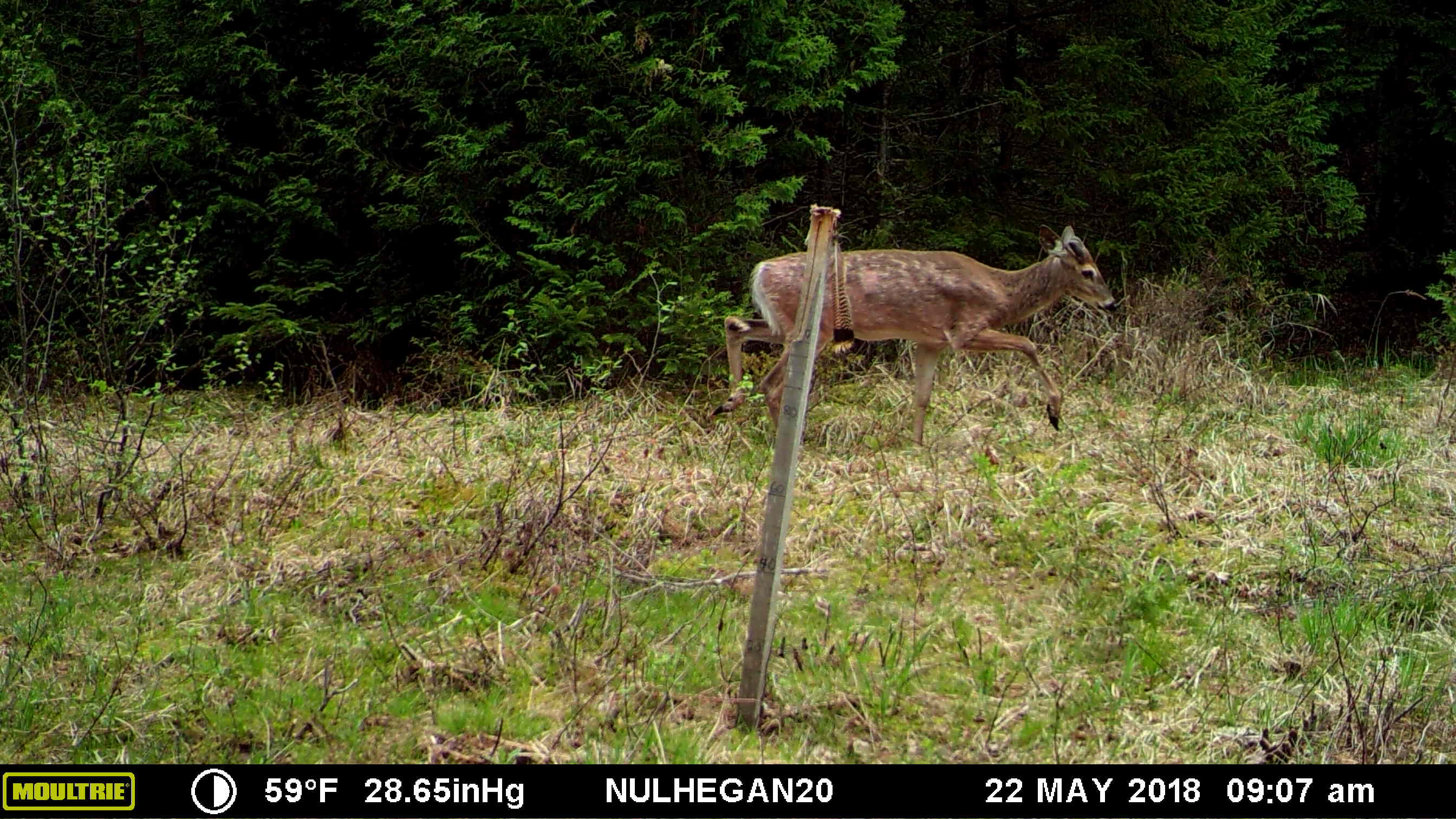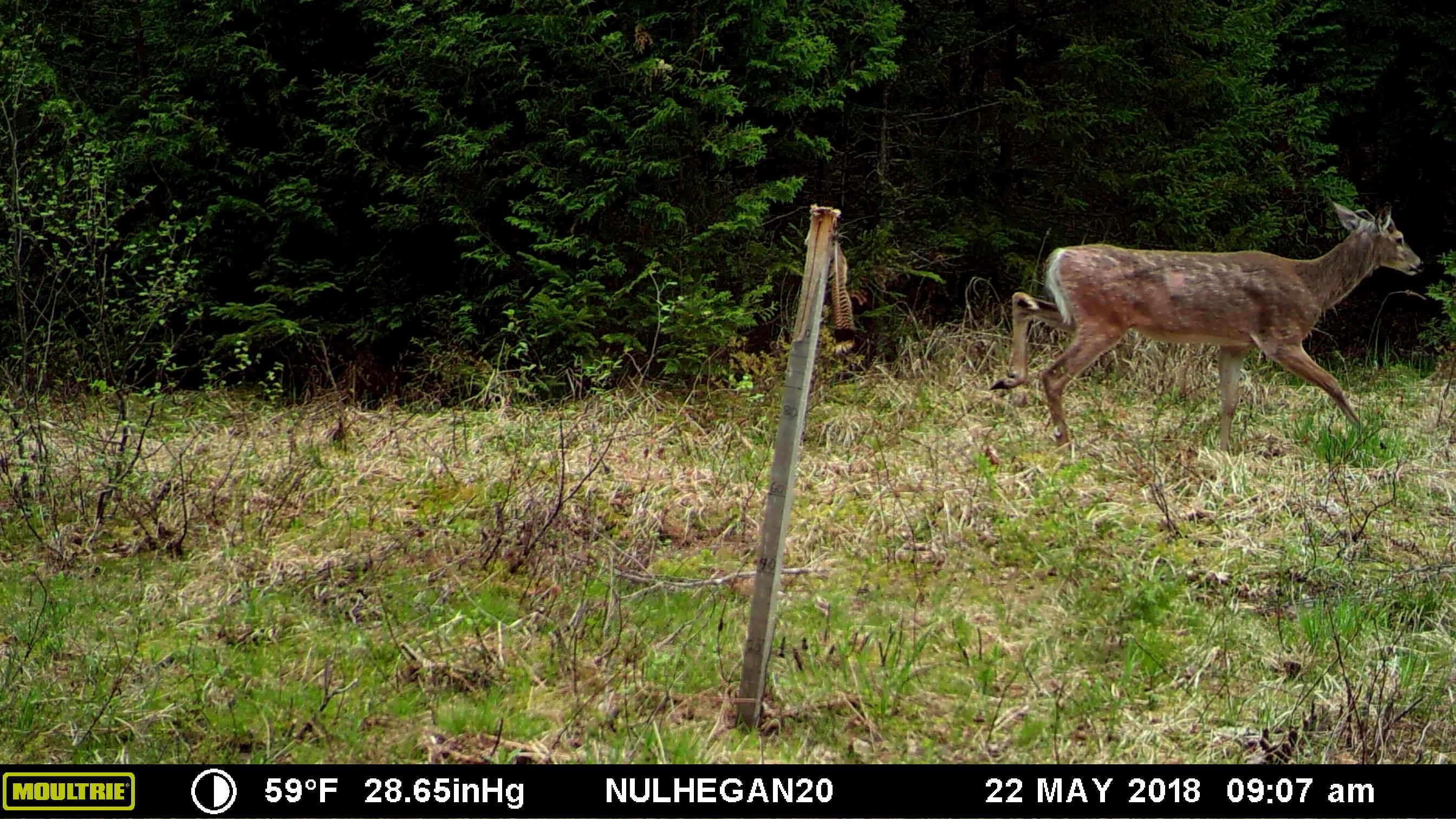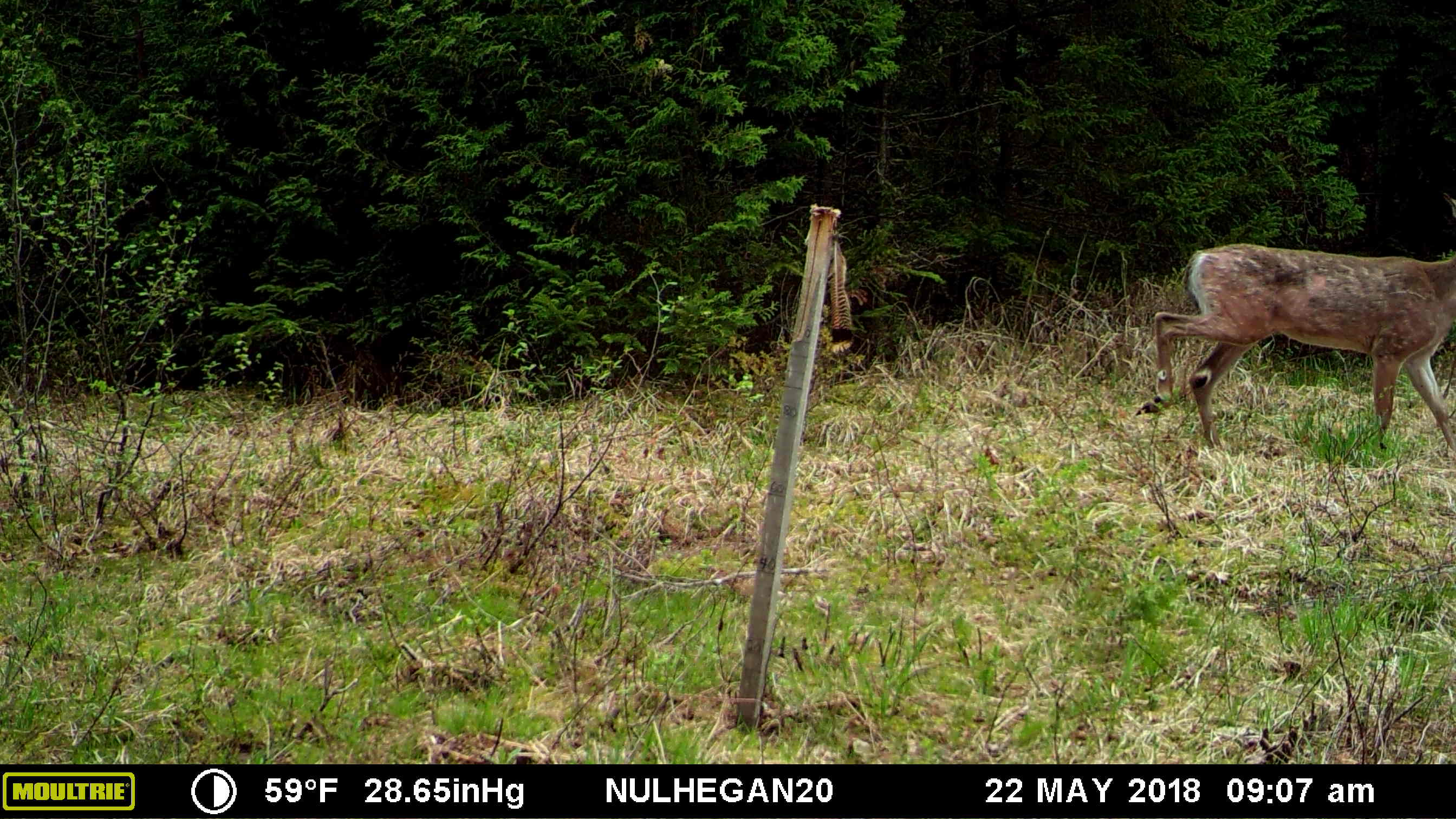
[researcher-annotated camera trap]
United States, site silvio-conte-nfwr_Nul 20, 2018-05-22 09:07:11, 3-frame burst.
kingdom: Animalia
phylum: Chordata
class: Mammalia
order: Artiodactyla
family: Cervidae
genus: Odocoileus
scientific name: Odocoileus virginianus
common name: white-tailed deer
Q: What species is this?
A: White-tailed deer (Odocoileus virginianus).